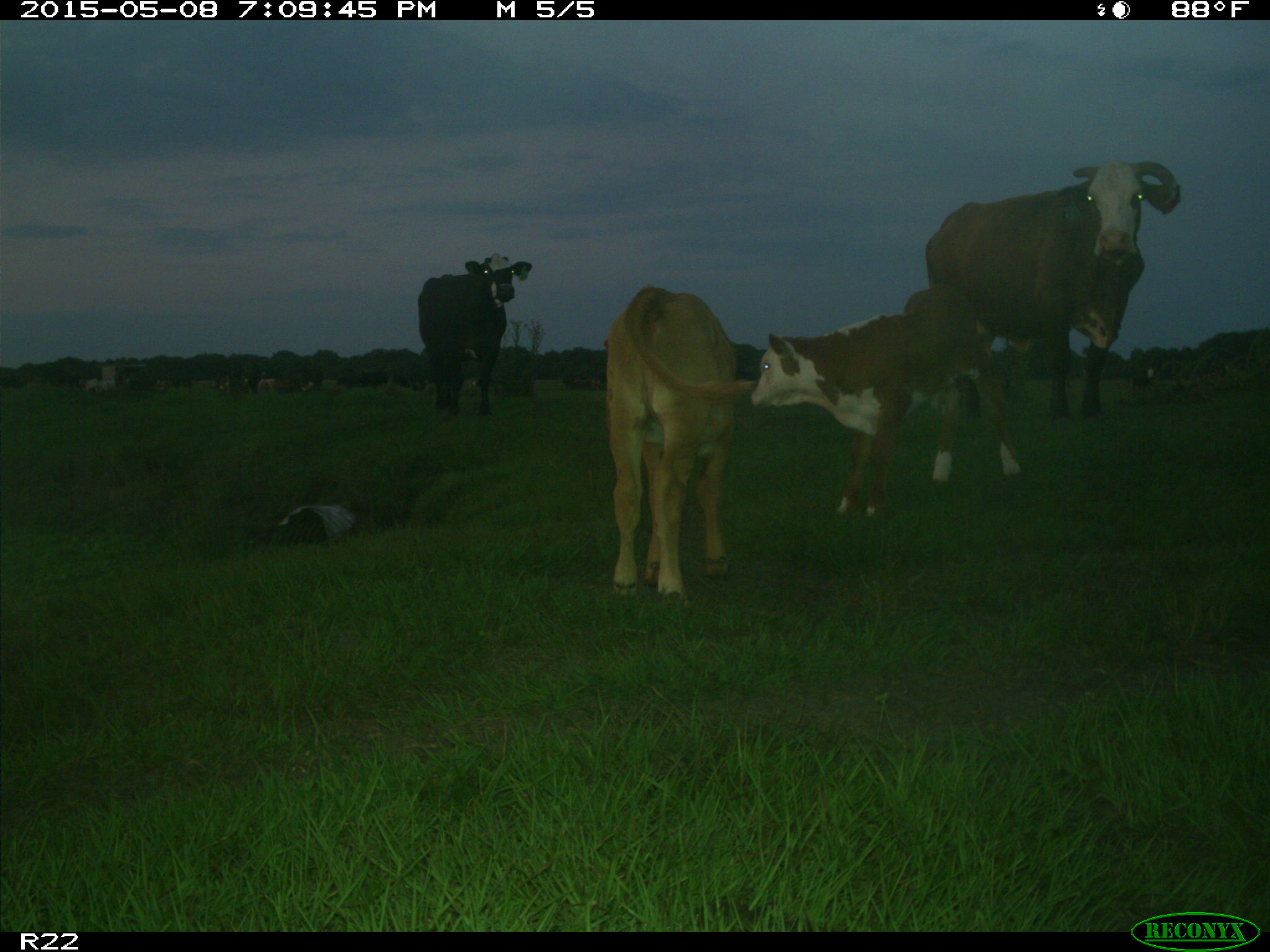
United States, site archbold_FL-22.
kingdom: Animalia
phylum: Chordata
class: Mammalia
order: Artiodactyla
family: Bovidae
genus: Bos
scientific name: Bos taurus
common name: domestic cow